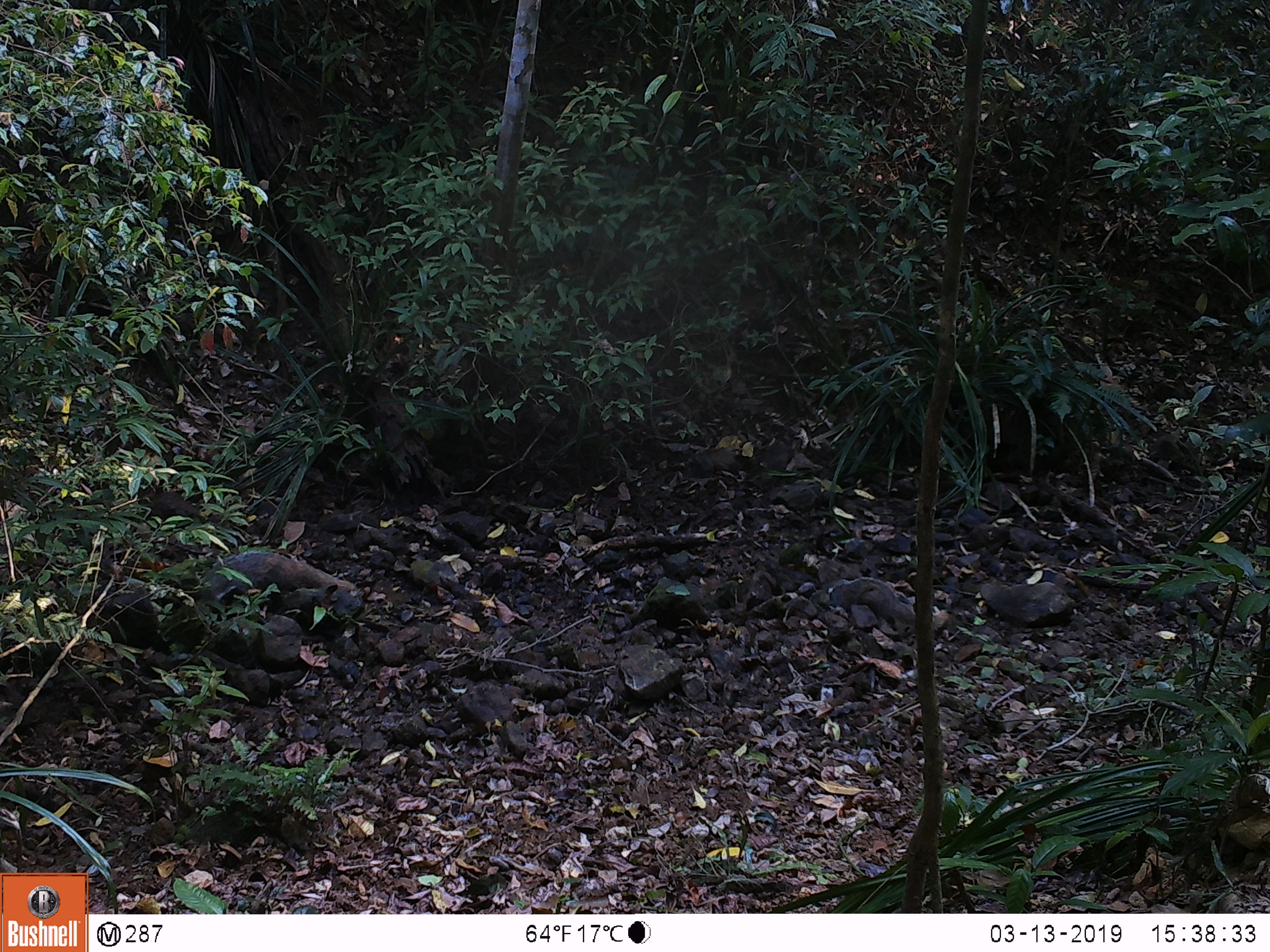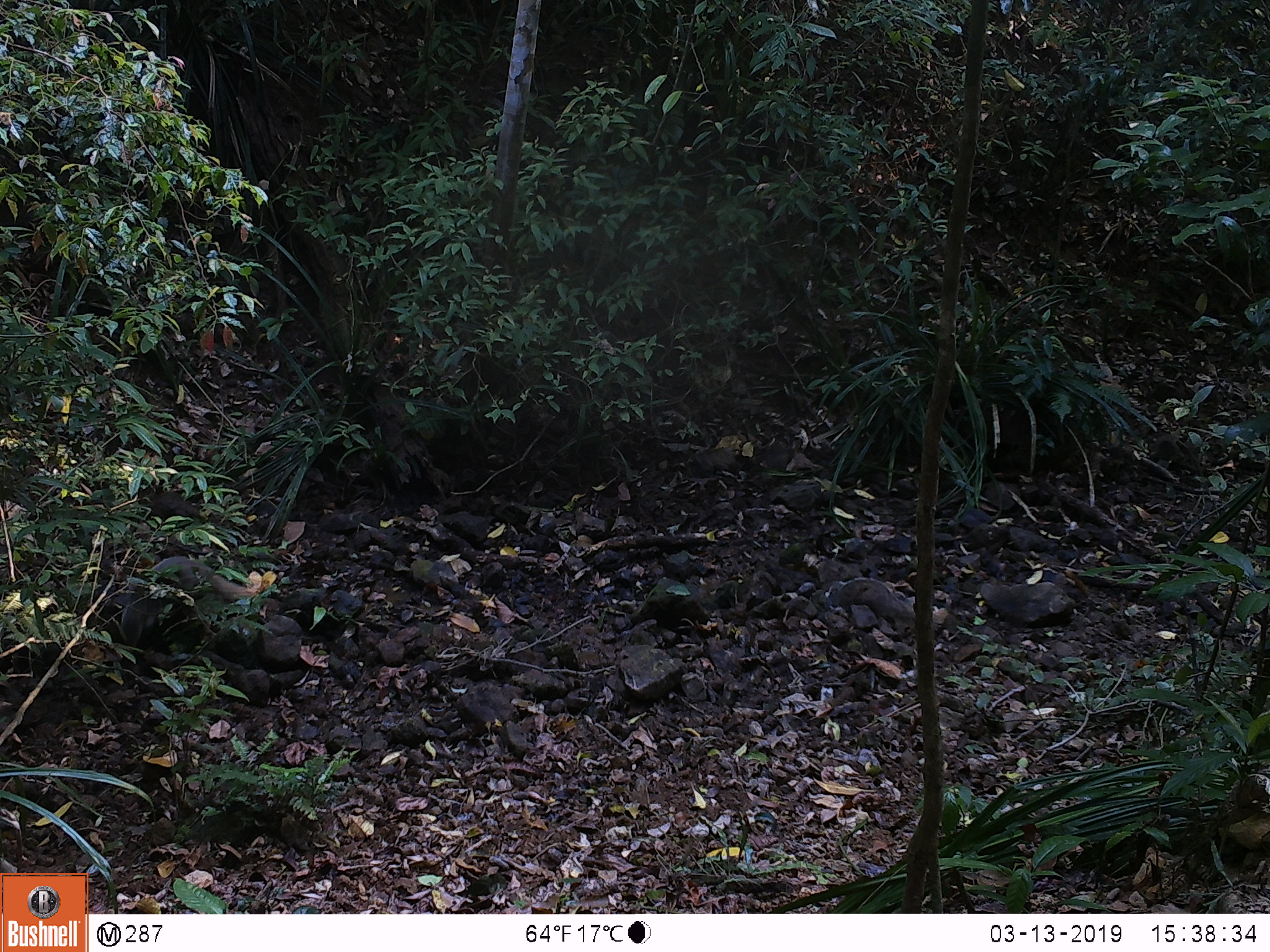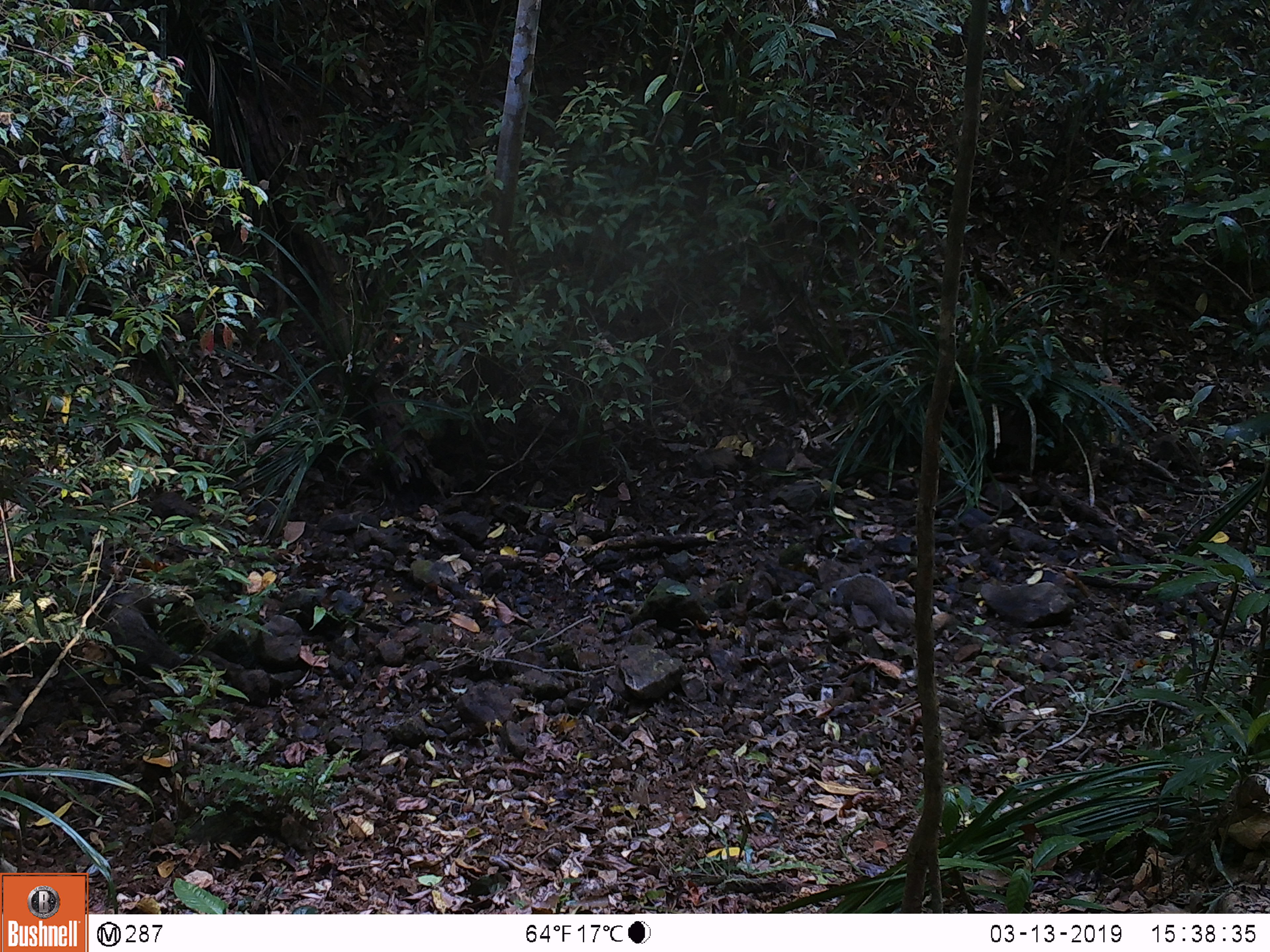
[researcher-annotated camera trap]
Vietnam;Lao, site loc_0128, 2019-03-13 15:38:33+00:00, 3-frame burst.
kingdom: Animalia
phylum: Chordata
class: Mammalia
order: Carnivora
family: Herpestidae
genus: Urva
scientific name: Urva urva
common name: crab-eating mongoose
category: crab eating mongoose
Crab eating mongoose (crab-eating mongoose) (Urva urva). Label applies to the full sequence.